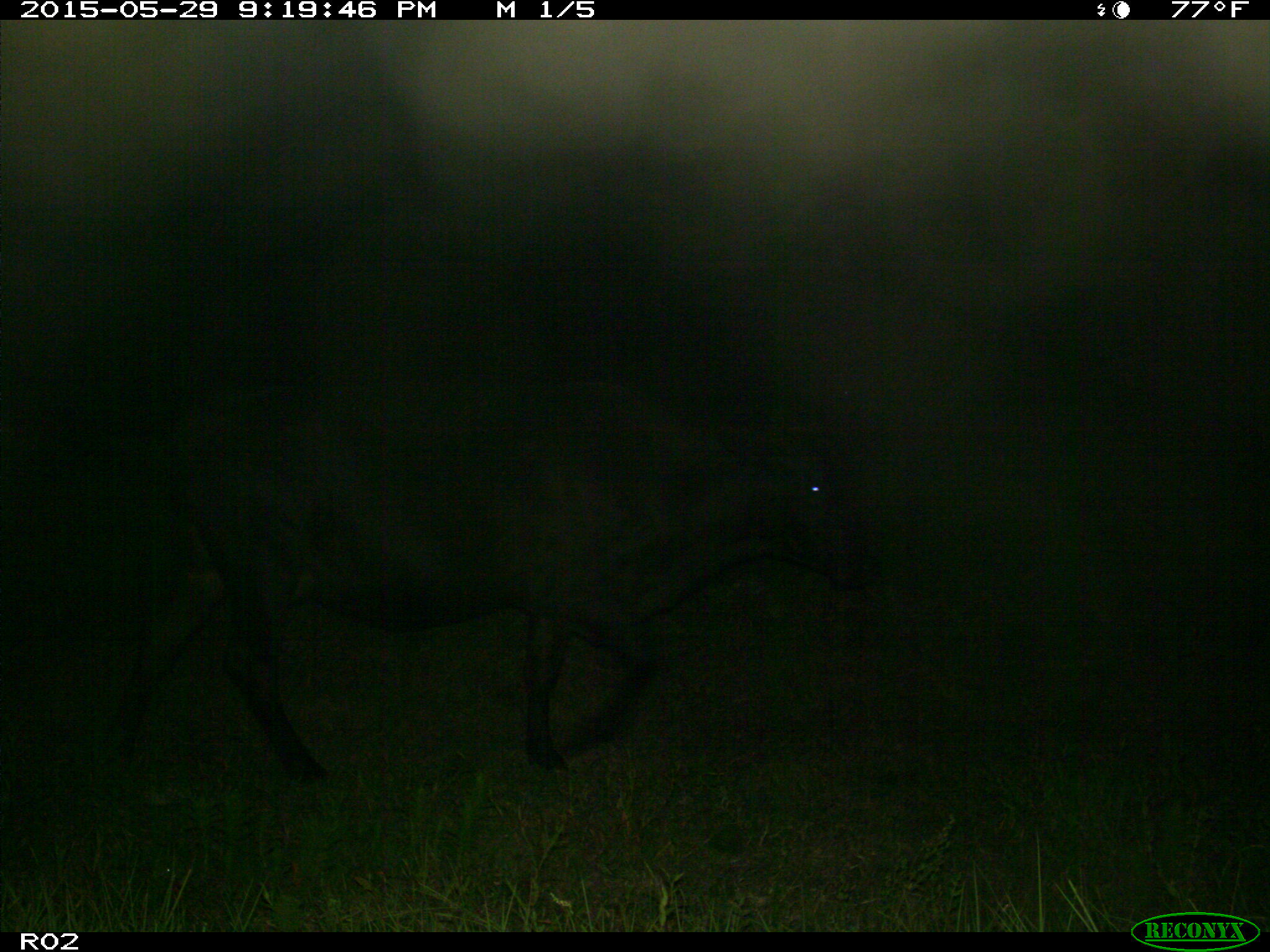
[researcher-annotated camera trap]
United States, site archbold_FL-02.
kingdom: Animalia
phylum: Chordata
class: Mammalia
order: Artiodactyla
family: Bovidae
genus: Bos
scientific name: Bos taurus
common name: domestic cow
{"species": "Bos taurus (domestic cow)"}